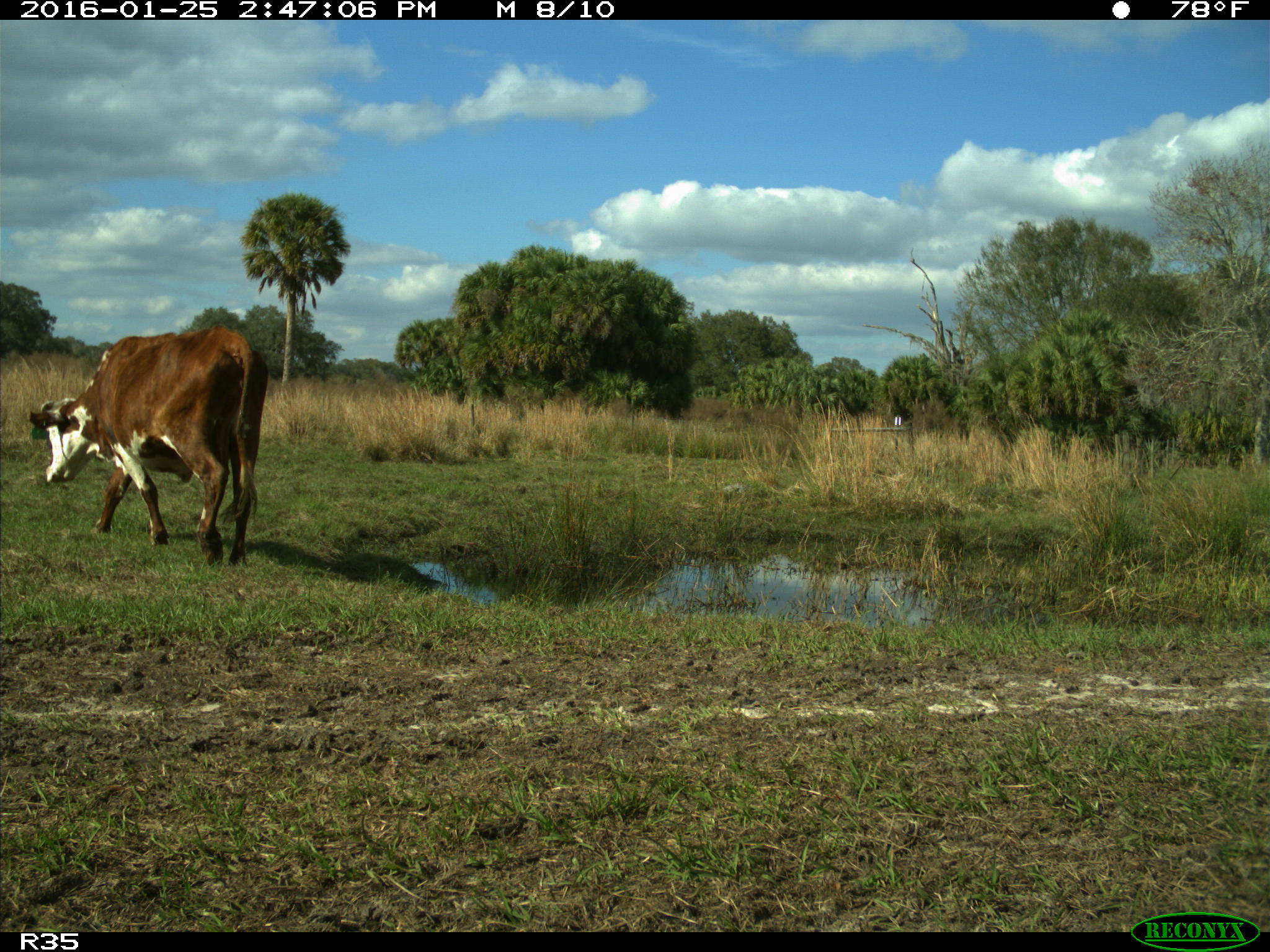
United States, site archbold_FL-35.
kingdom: Animalia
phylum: Chordata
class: Mammalia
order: Artiodactyla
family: Bovidae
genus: Bos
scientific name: Bos taurus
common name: domestic cow